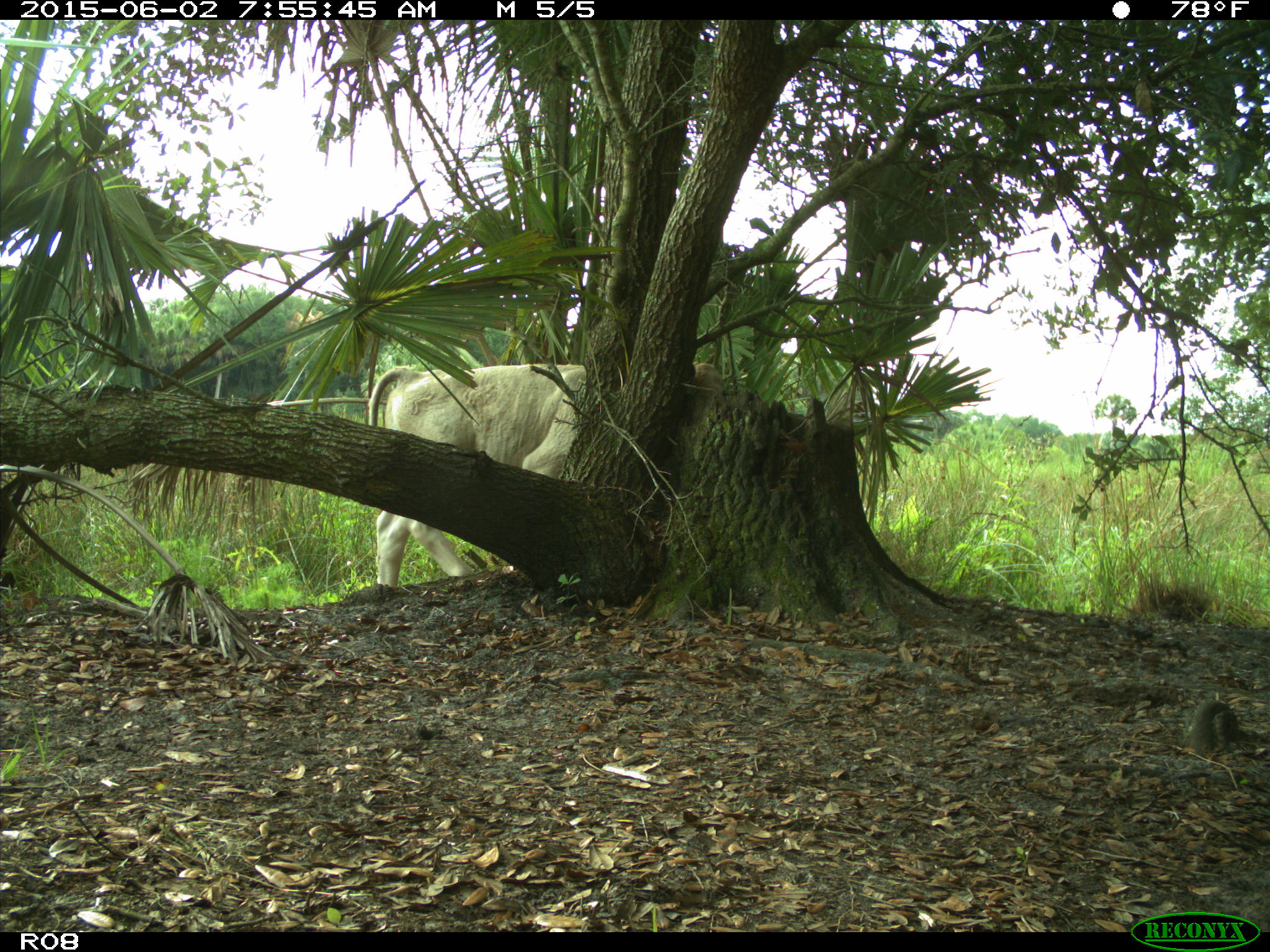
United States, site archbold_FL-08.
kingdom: Animalia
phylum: Chordata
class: Mammalia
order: Artiodactyla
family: Bovidae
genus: Bos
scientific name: Bos taurus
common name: domestic cow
Bos taurus (domestic cow).